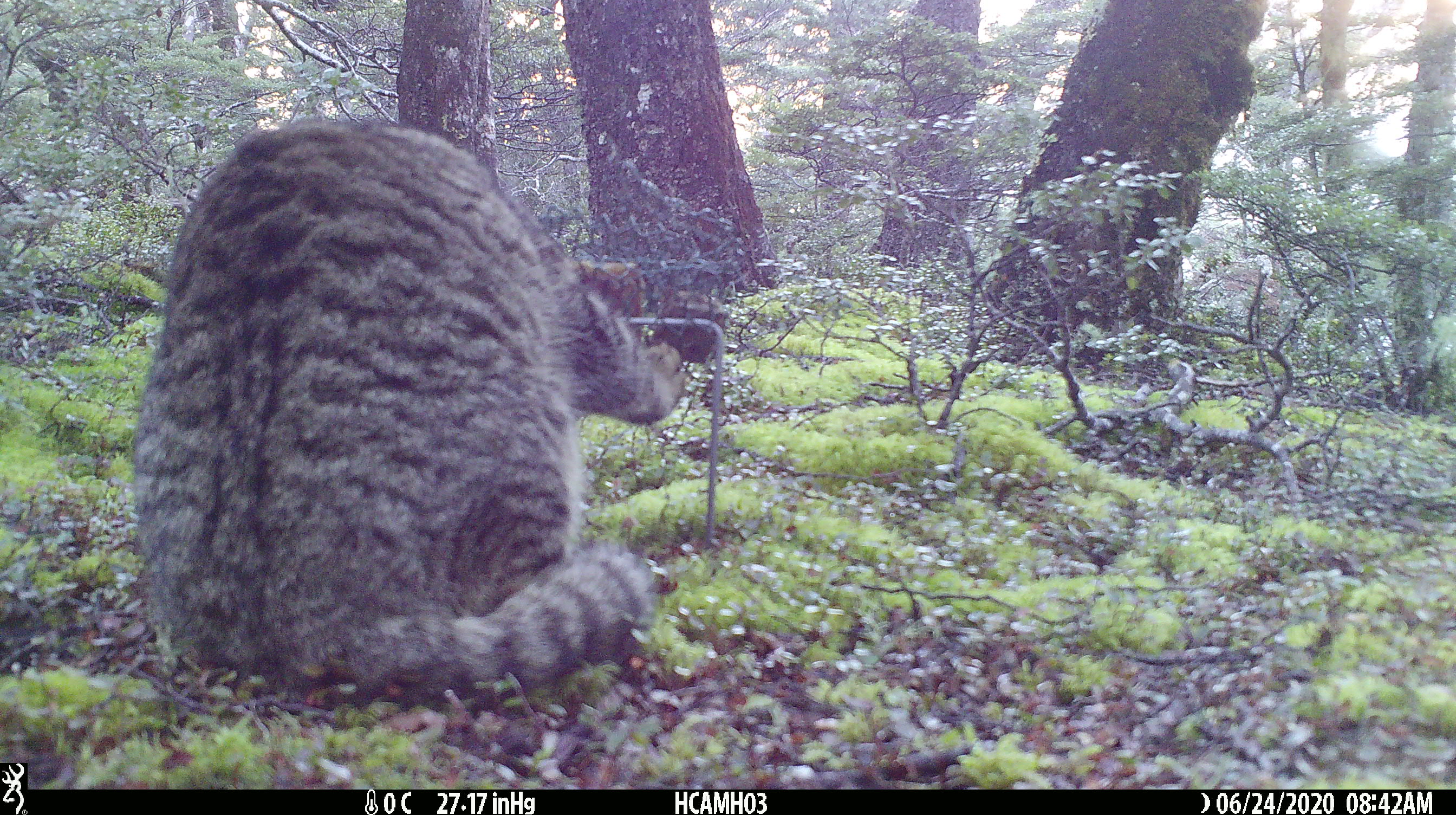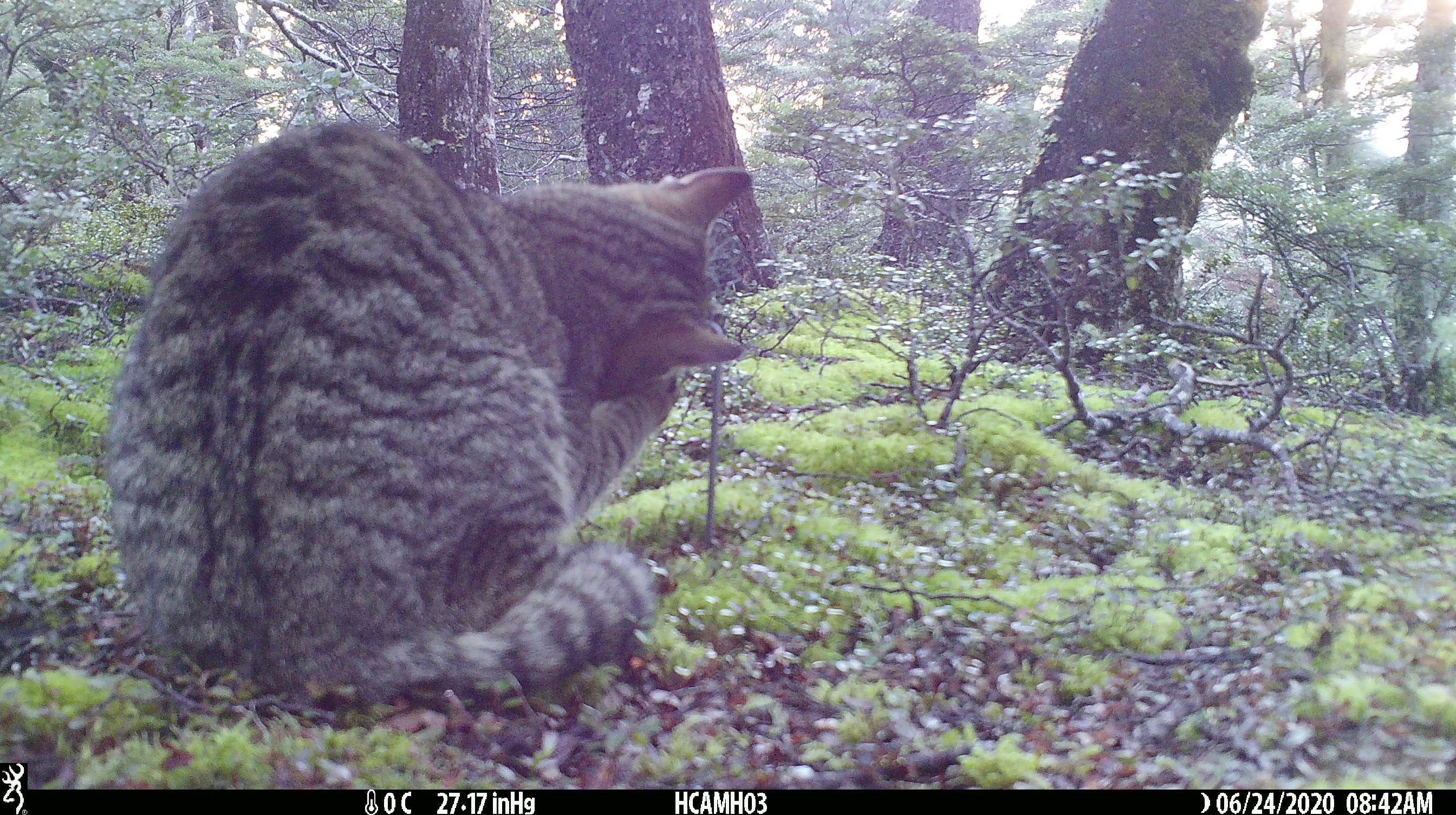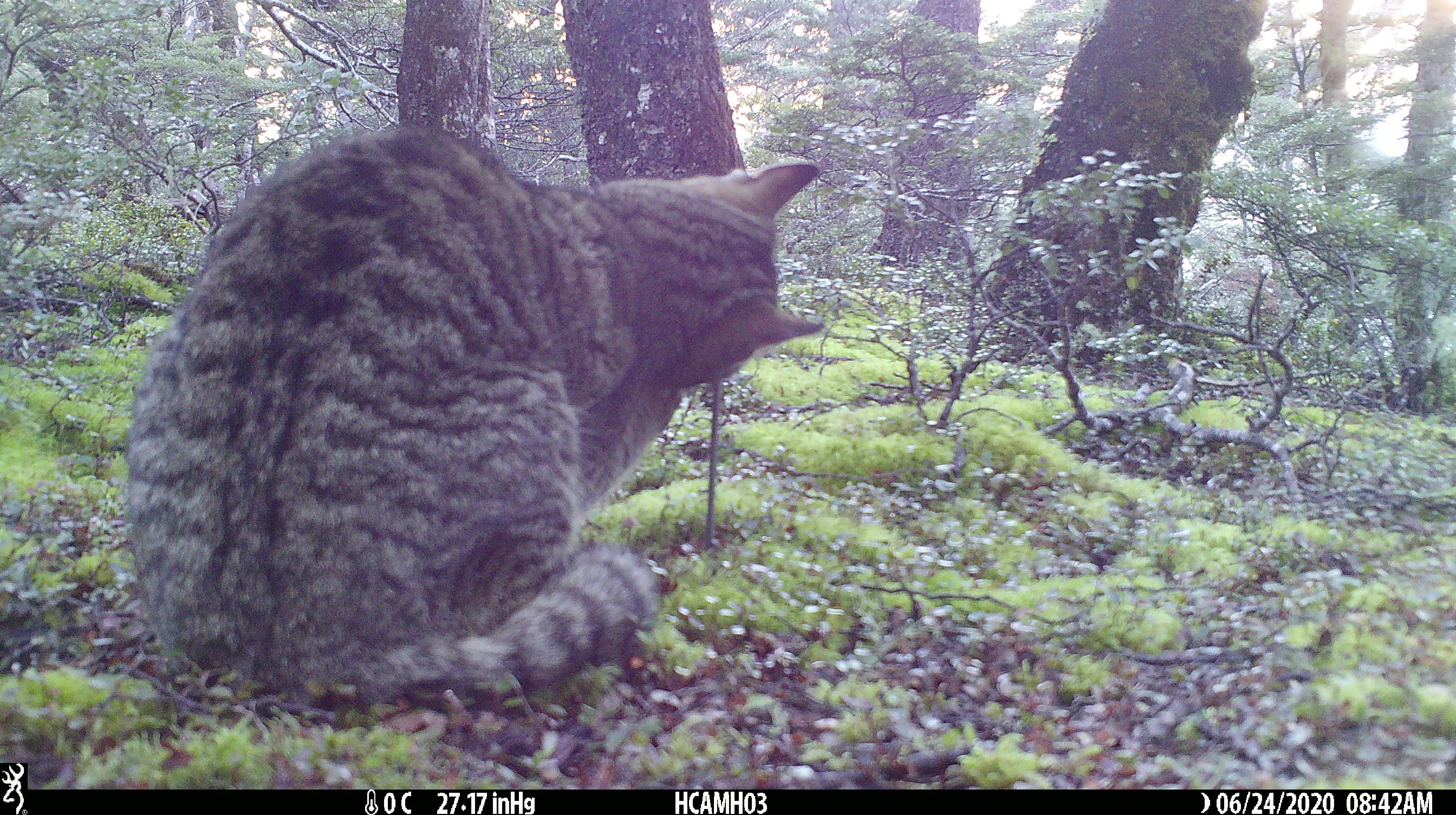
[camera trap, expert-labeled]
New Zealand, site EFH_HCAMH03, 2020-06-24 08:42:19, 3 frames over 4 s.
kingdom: Animalia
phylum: Chordata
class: Mammalia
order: Carnivora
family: Felidae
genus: Felis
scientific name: Felis catus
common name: domestic cat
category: cat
Cat (domestic cat) (Felis catus).